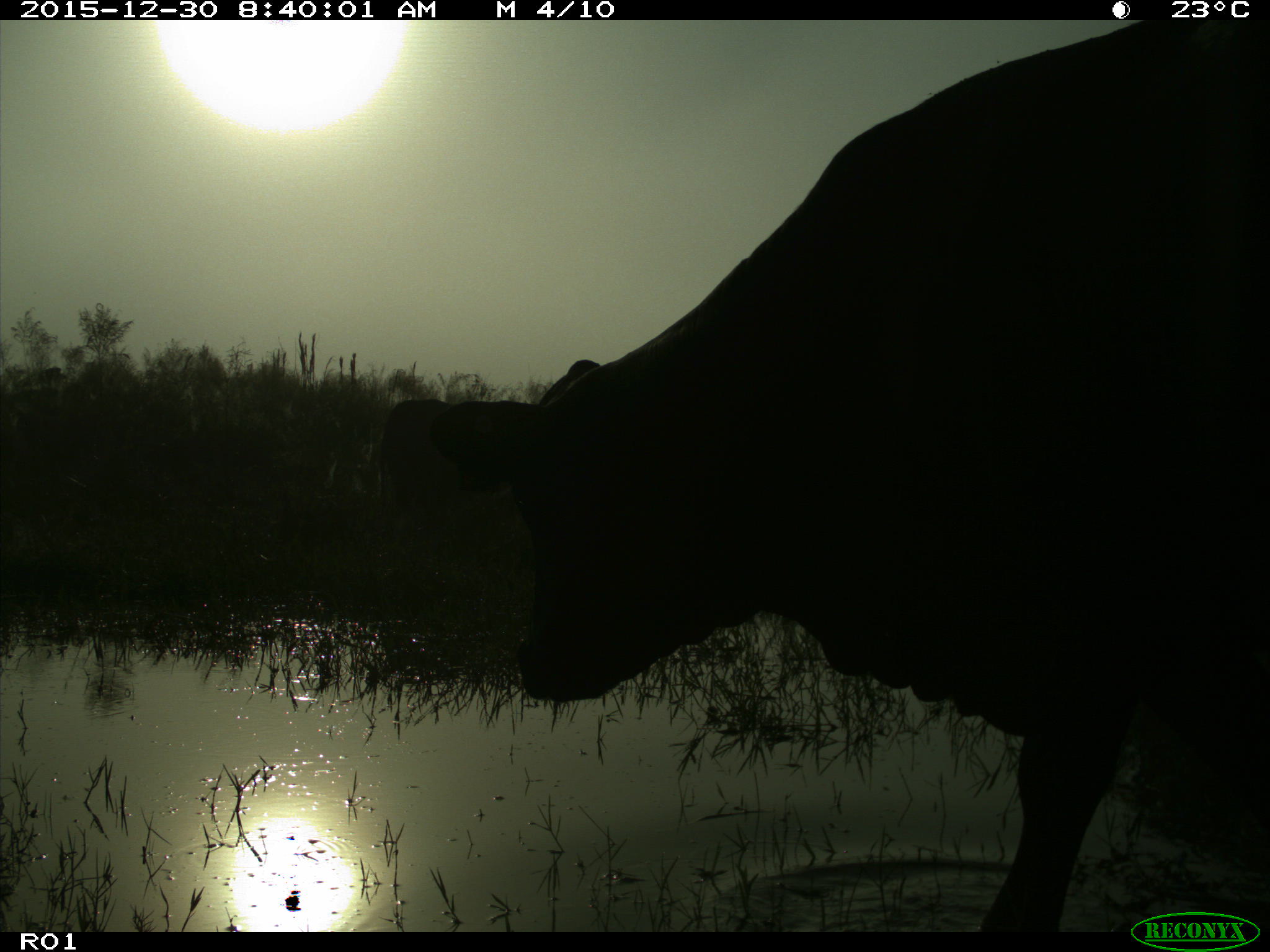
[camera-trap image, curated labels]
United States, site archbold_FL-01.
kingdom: Animalia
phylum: Chordata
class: Mammalia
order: Artiodactyla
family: Bovidae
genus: Bos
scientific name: Bos taurus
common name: domestic cow